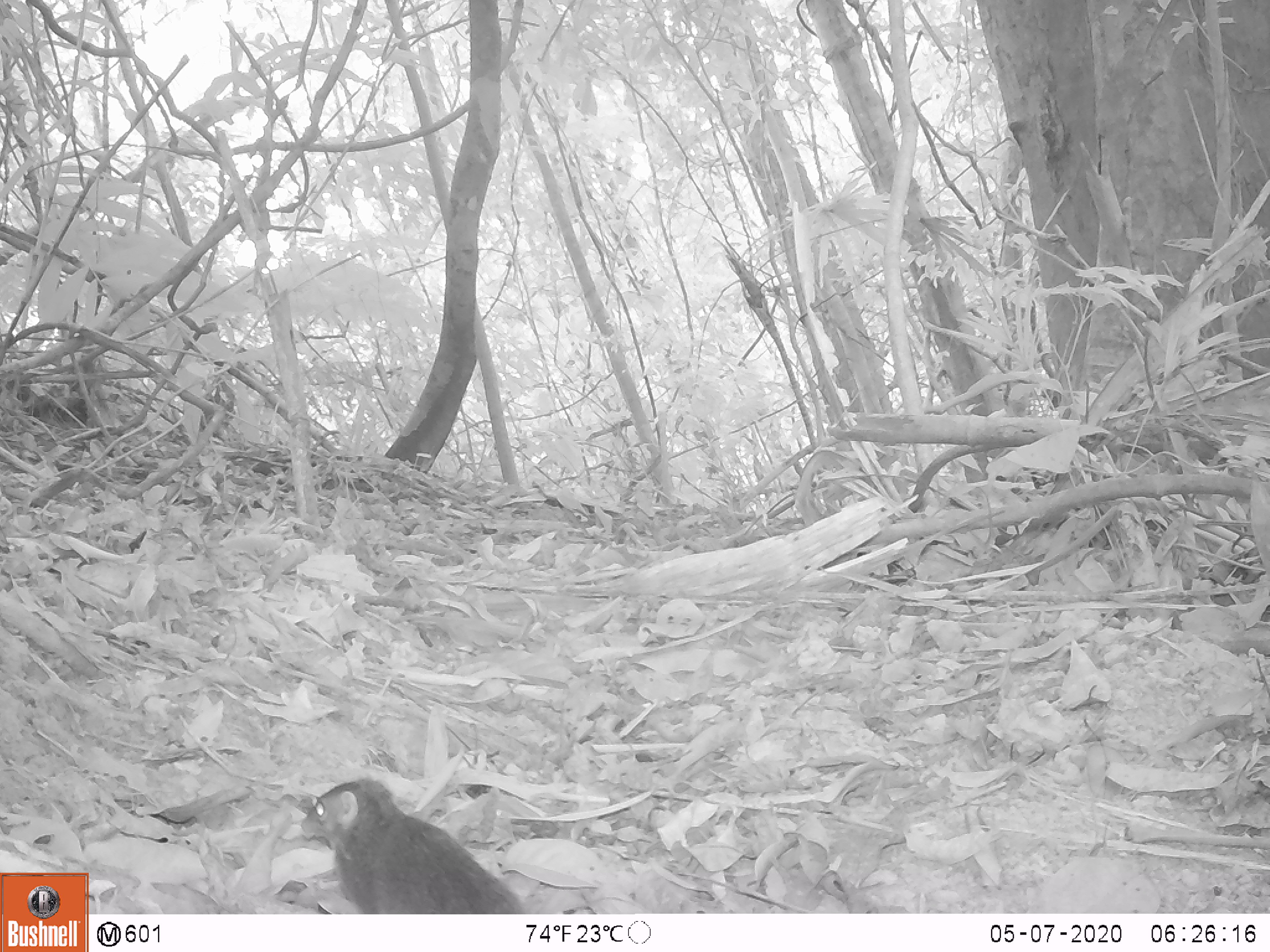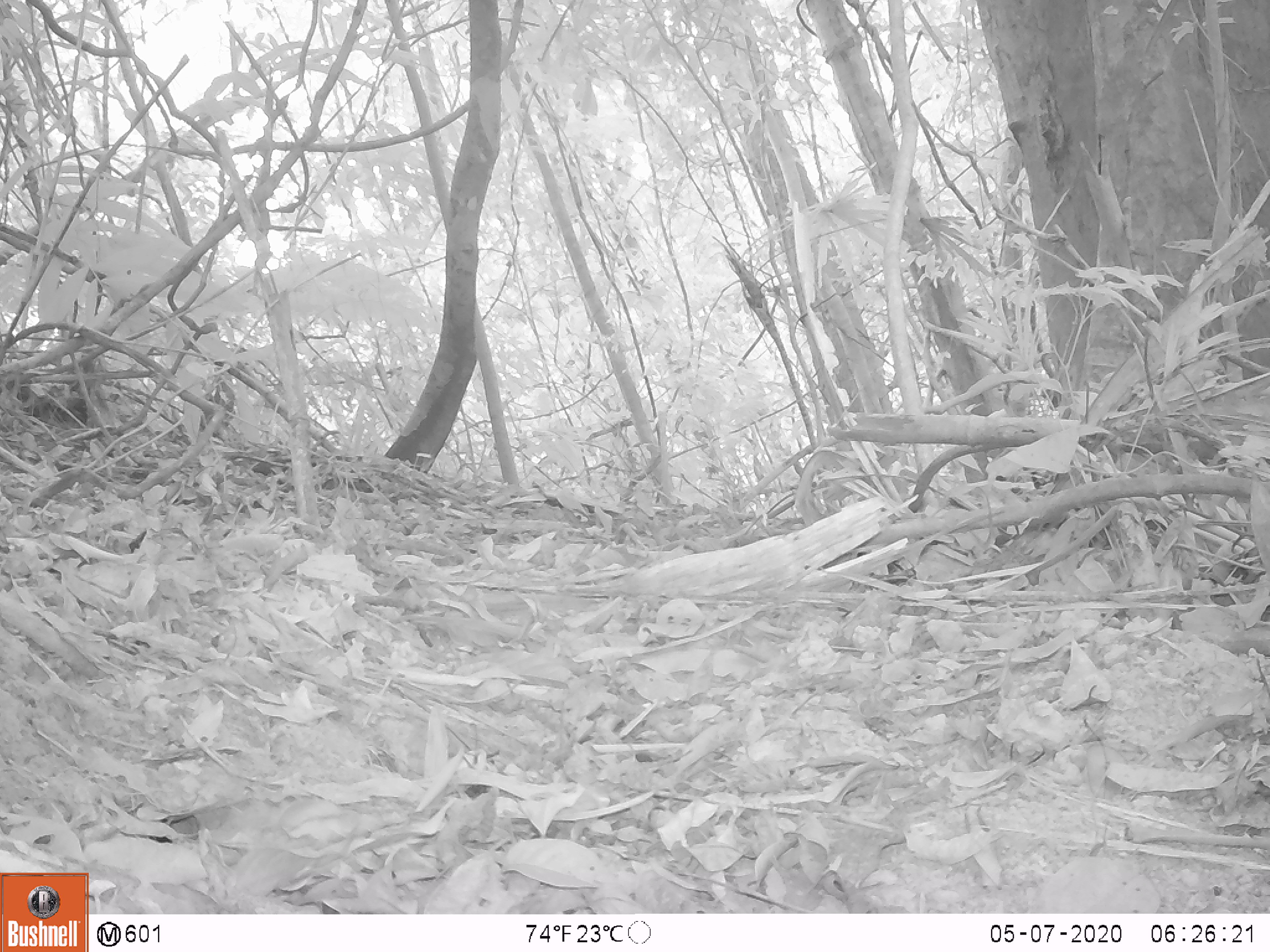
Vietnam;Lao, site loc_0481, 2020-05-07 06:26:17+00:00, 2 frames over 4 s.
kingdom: Animalia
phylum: Chordata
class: Mammalia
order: Scandentia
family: Tupaiidae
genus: Tupaia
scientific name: Tupaia belangeri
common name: northern treeshrew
Northern treeshrew (Tupaia belangeri). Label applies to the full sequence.